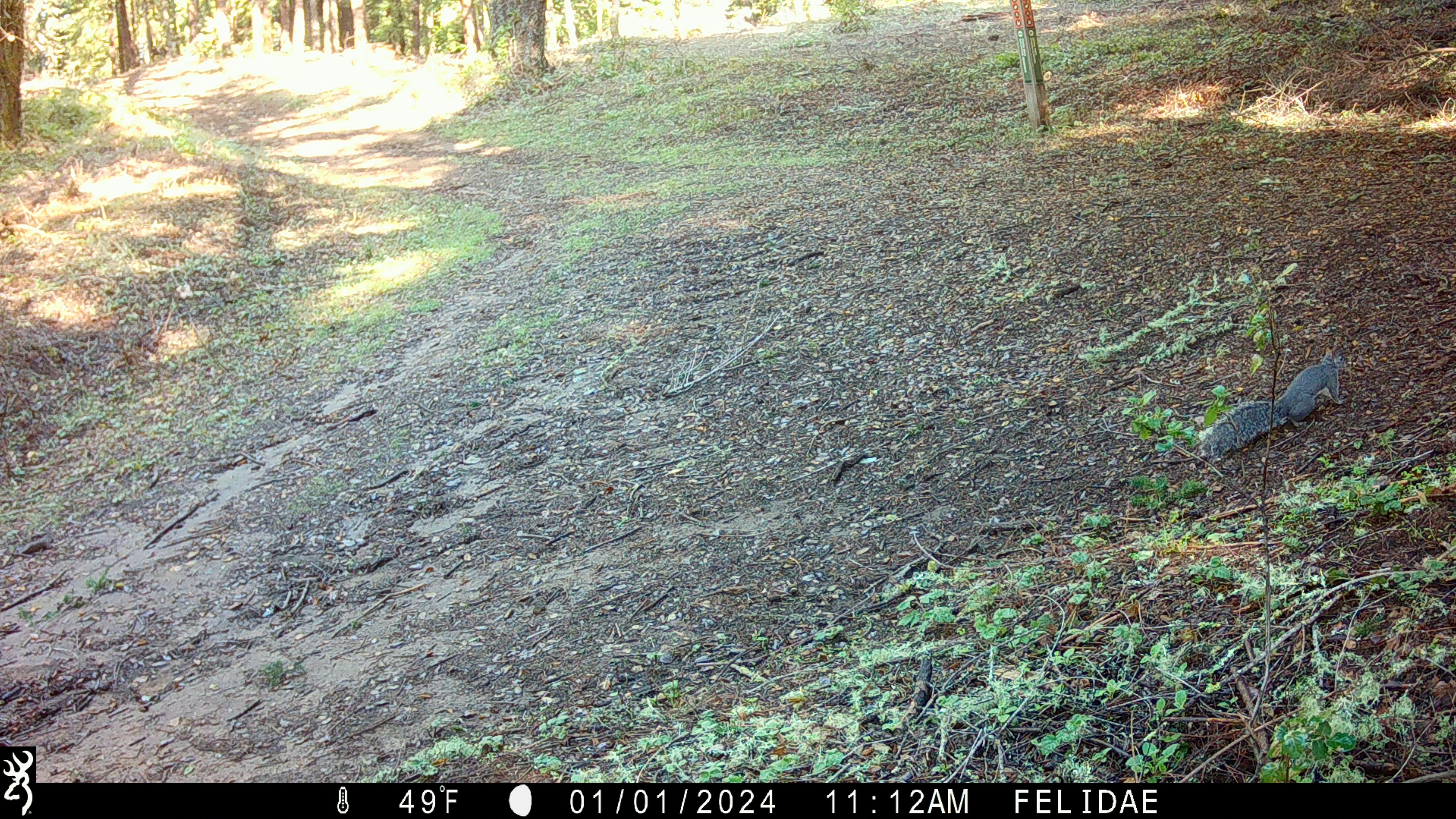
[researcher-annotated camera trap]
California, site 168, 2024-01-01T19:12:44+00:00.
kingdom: Animalia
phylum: Chordata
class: Mammalia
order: Rodentia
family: Sciuridae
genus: Sciurus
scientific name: Sciurus griseus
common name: western gray squirrel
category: western grey squirrel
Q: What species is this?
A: Western grey squirrel (western gray squirrel) (Sciurus griseus).